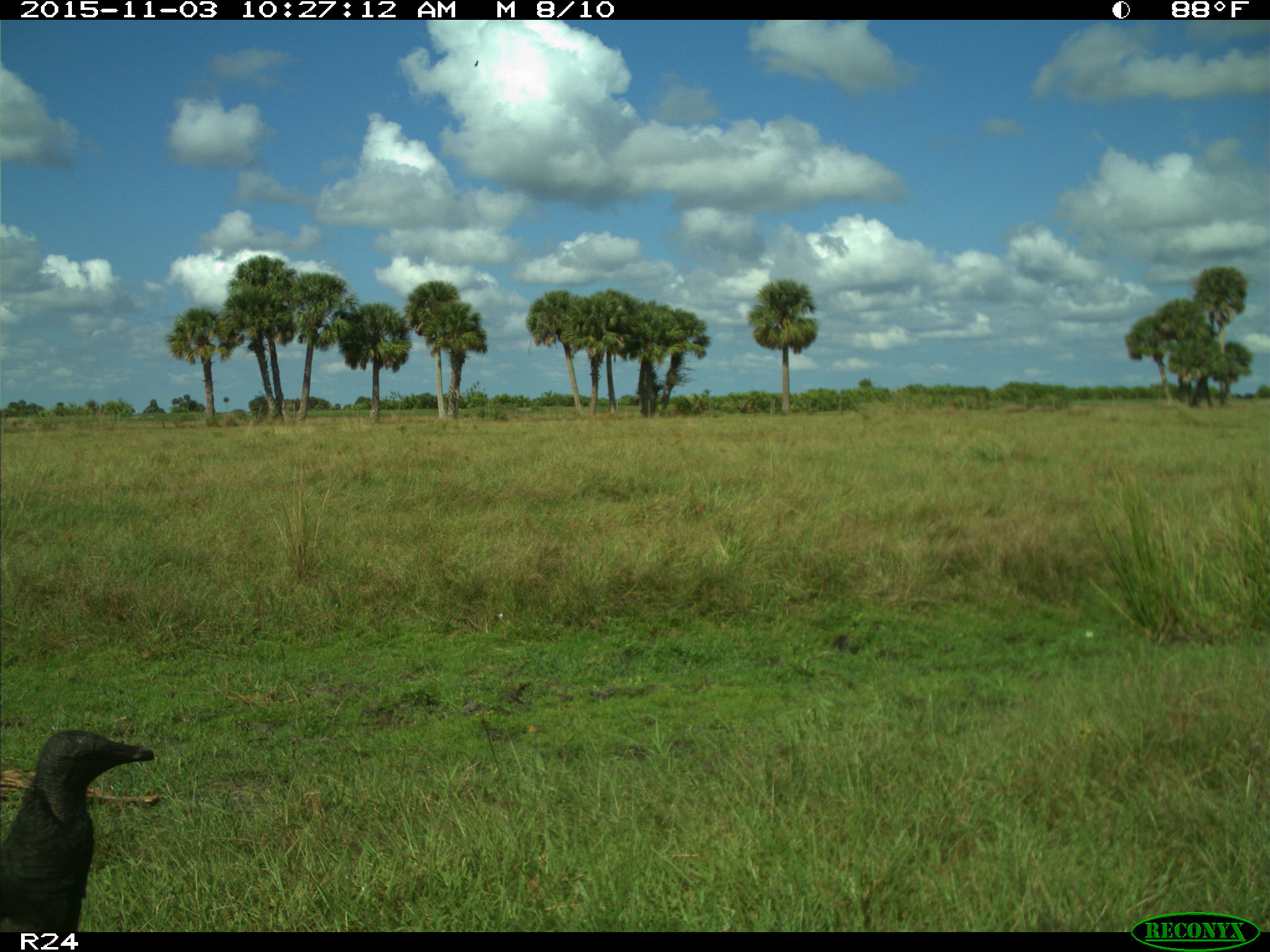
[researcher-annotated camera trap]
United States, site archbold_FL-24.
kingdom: Animalia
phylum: Chordata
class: Aves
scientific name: Aves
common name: birds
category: unidentified bird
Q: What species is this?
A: Unidentified bird (birds) (Aves).